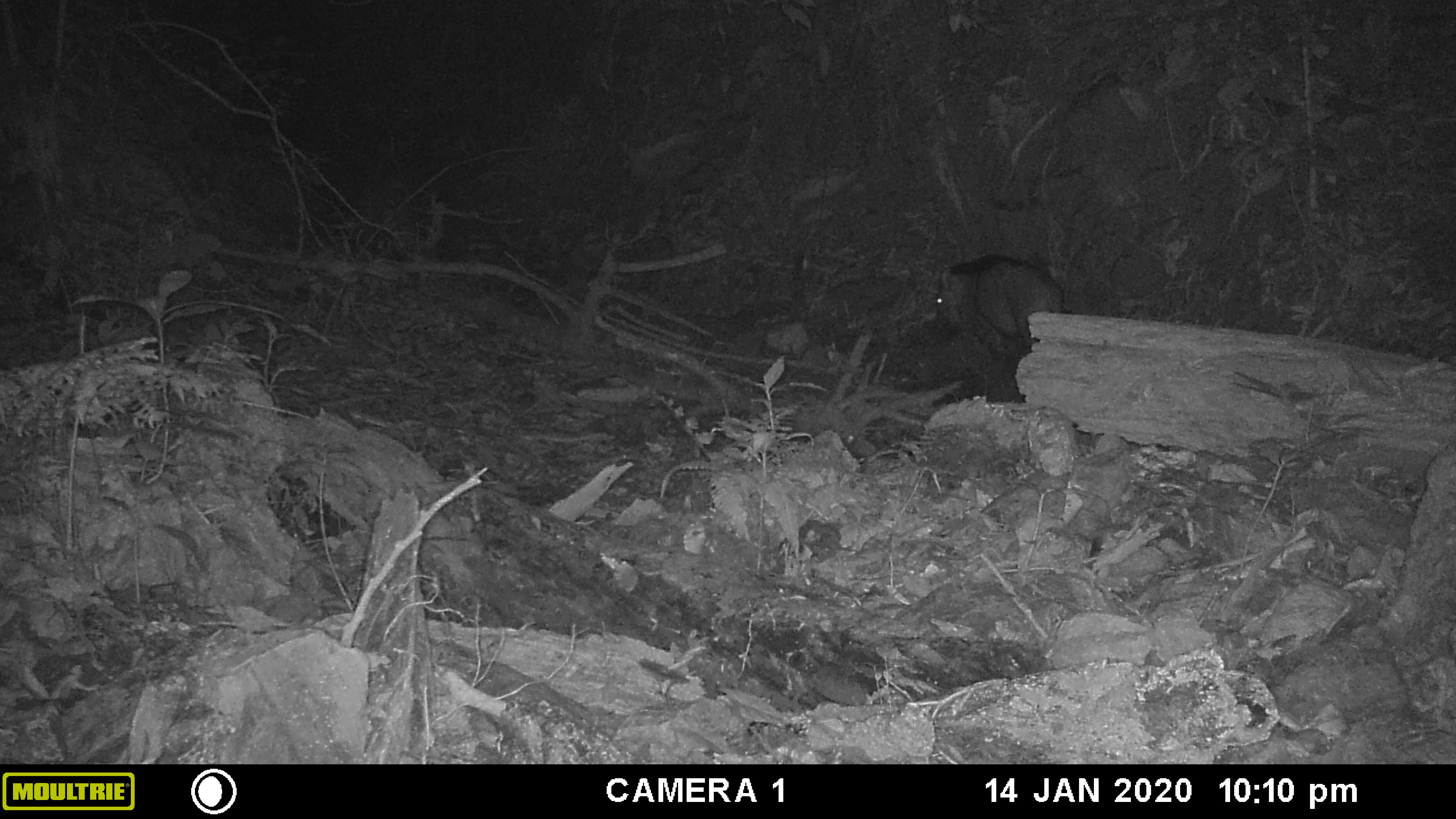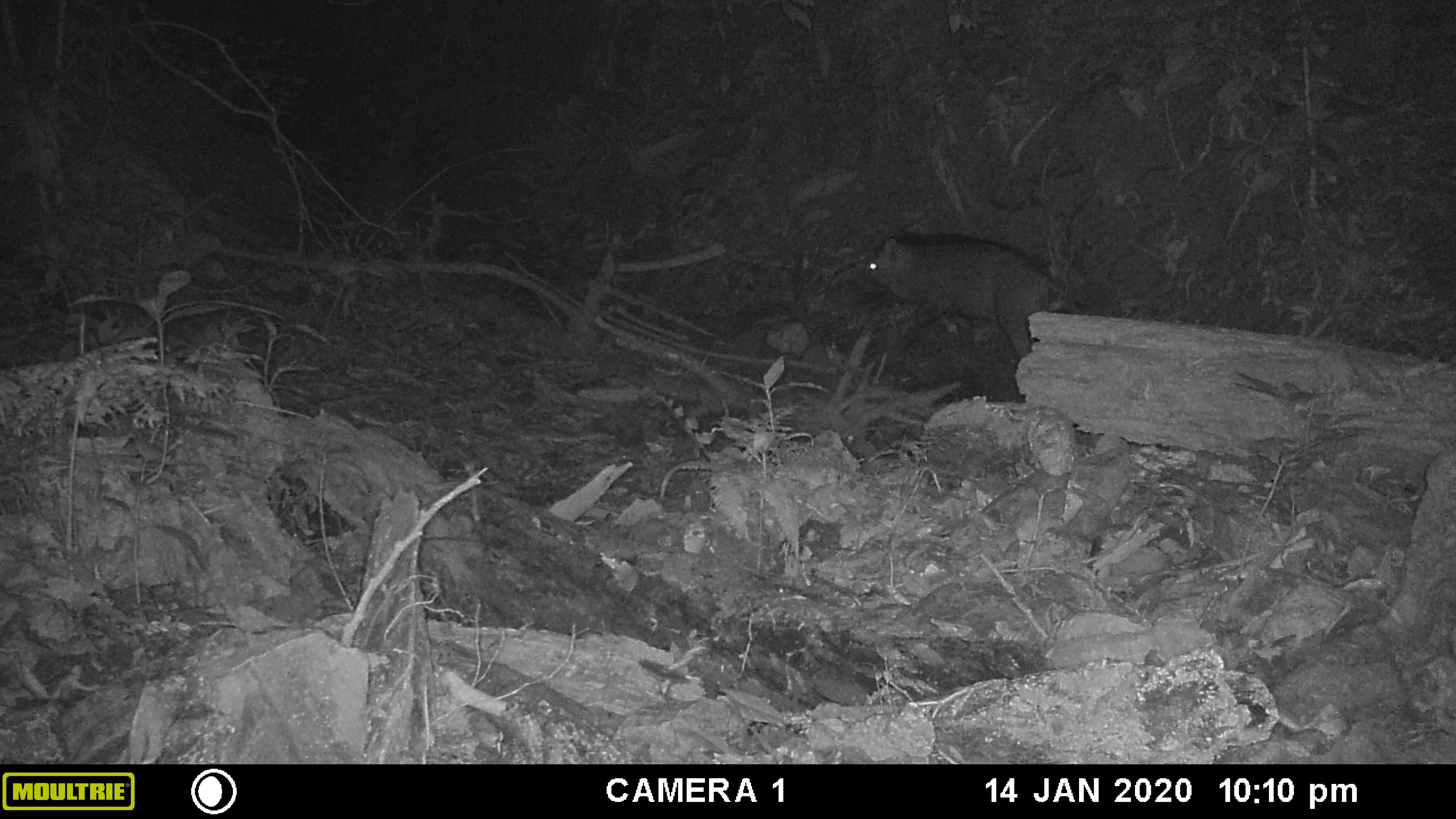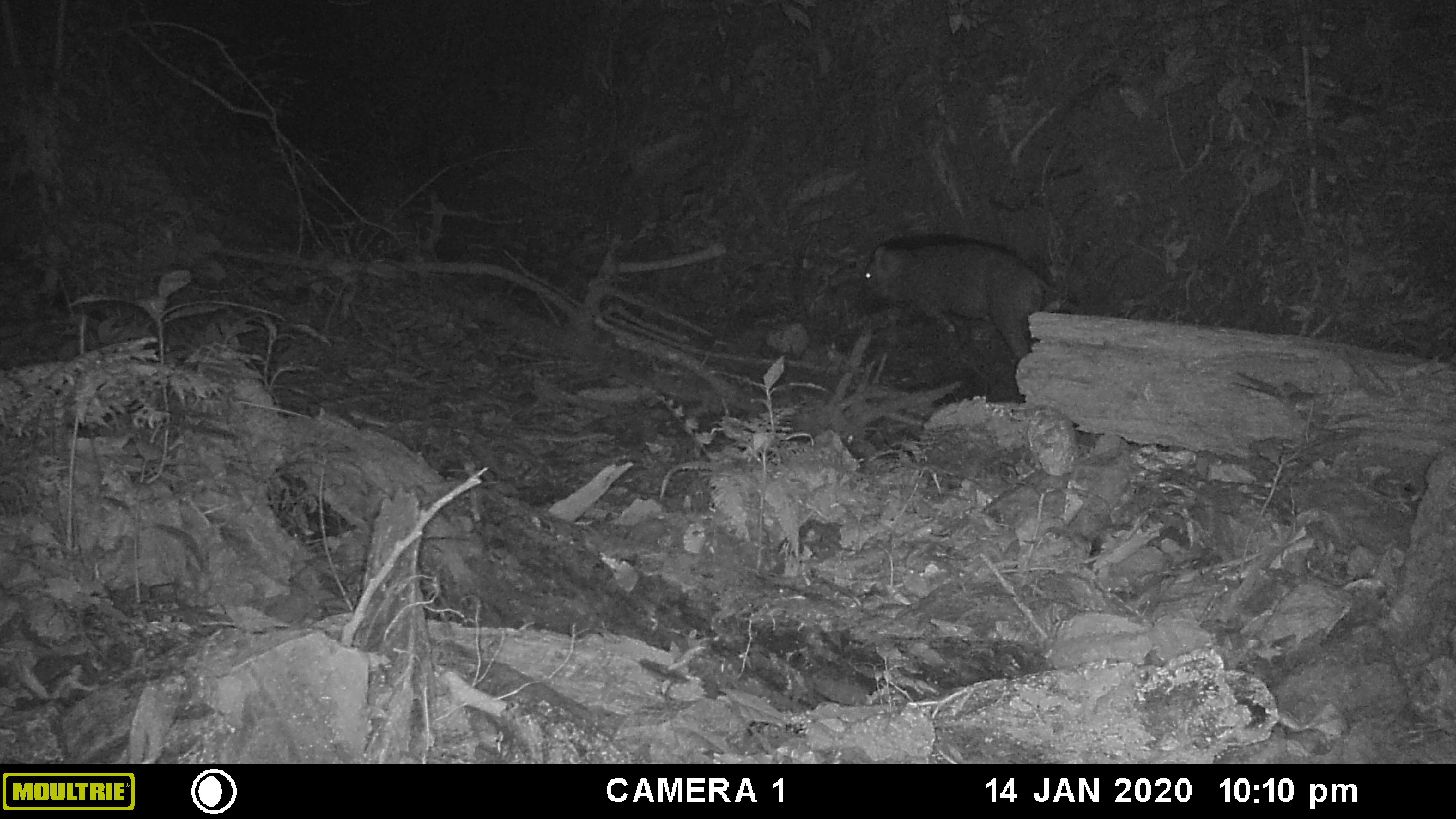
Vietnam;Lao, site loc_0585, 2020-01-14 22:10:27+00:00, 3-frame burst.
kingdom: Animalia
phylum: Chordata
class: Mammalia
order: Artiodactyla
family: Suidae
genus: Sus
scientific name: Sus scrofa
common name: eurasian wild pig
Eurasian wild pig (Sus scrofa). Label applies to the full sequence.